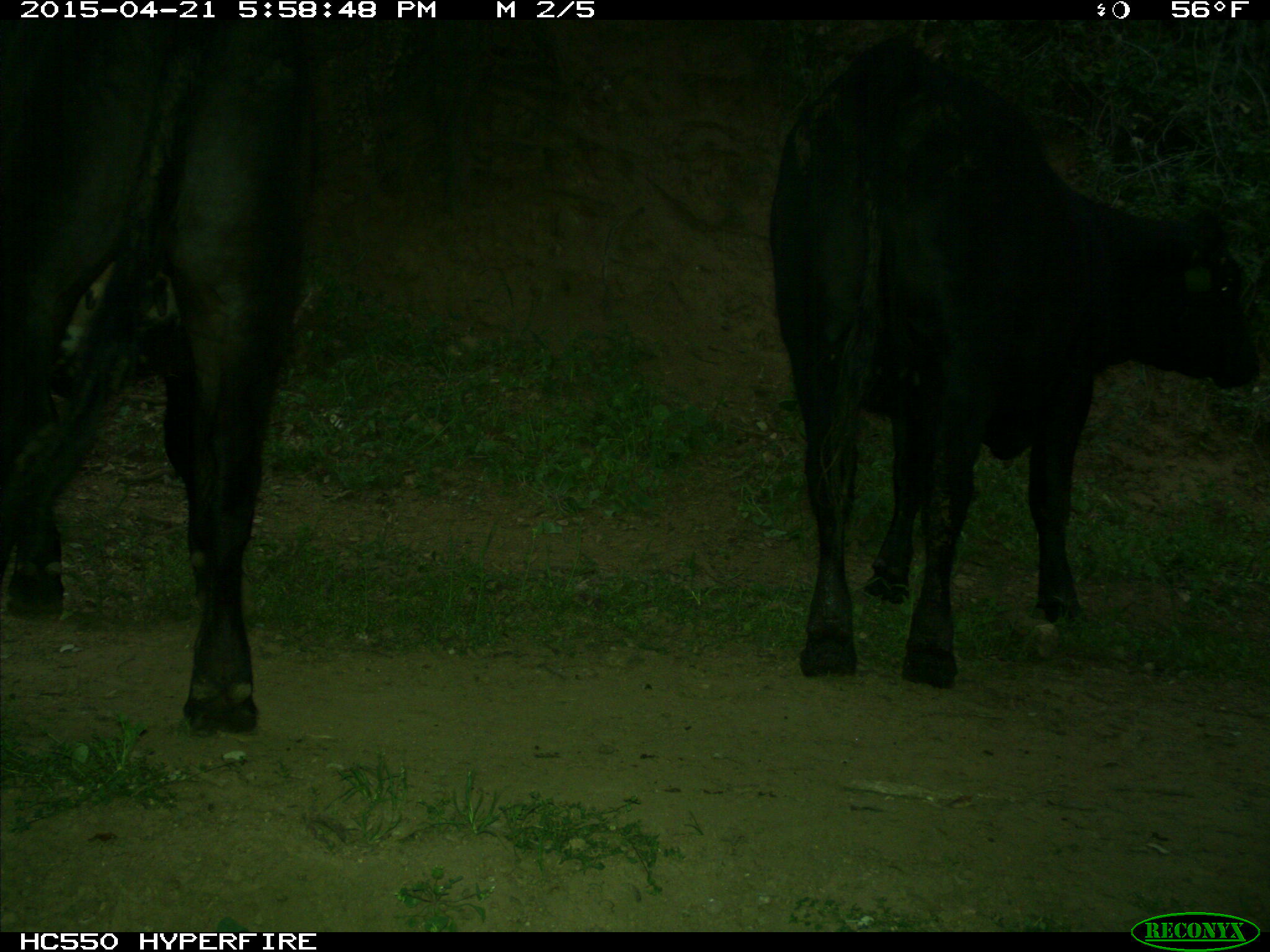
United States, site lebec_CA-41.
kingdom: Animalia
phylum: Chordata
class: Mammalia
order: Artiodactyla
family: Bovidae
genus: Bos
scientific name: Bos taurus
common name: domestic cow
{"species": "Bos taurus (domestic cow)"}